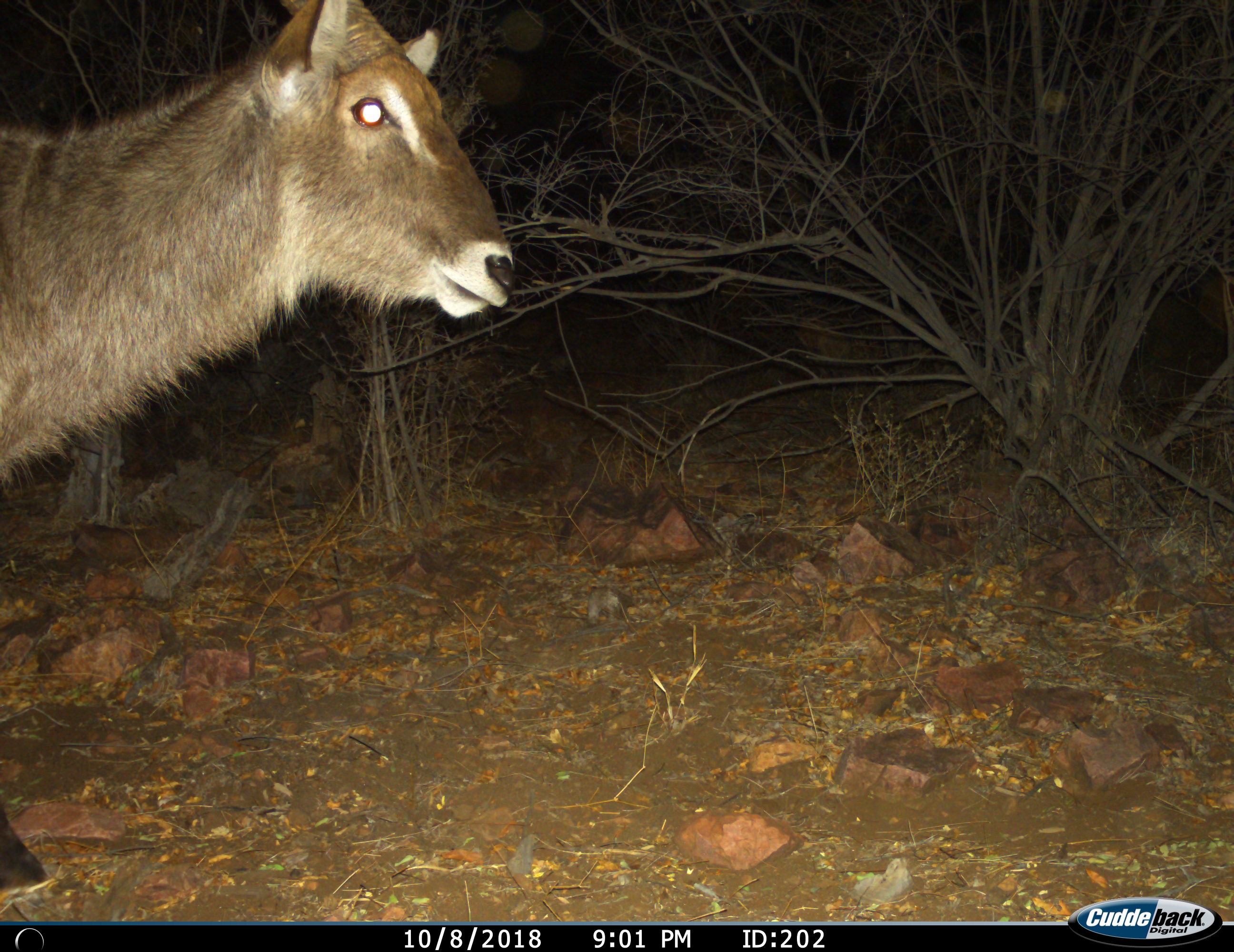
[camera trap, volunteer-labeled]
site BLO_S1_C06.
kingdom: Animalia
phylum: Chordata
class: Mammalia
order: Artiodactyla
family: Bovidae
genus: Kobus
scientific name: Kobus ellipsiprymnus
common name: waterbuck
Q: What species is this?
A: Waterbuck (Kobus ellipsiprymnus).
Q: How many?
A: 1.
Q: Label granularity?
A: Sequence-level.